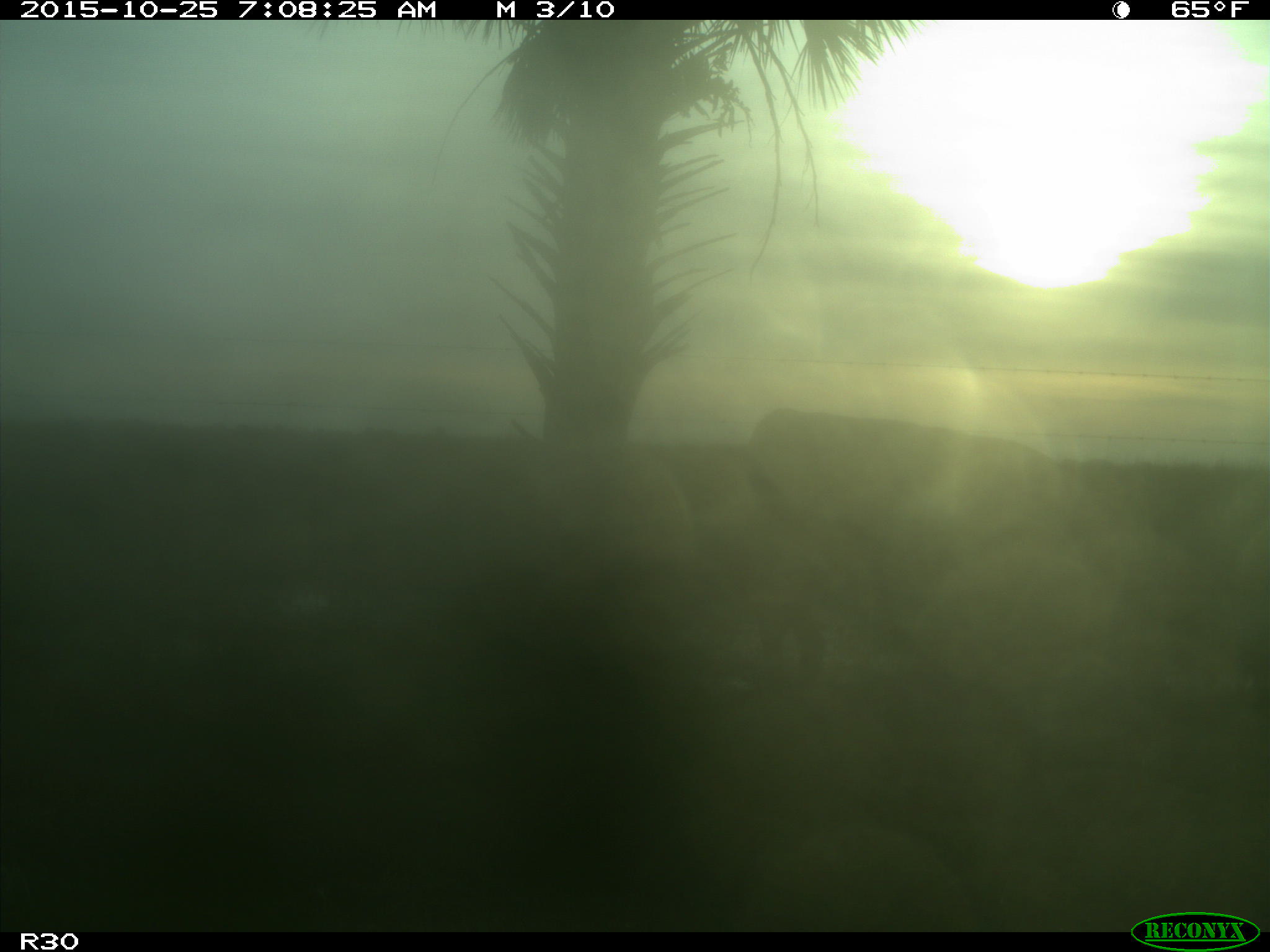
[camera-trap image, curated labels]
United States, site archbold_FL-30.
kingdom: Animalia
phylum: Chordata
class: Mammalia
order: Artiodactyla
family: Bovidae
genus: Bos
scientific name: Bos taurus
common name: domestic cow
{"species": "Bos taurus (domestic cow)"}